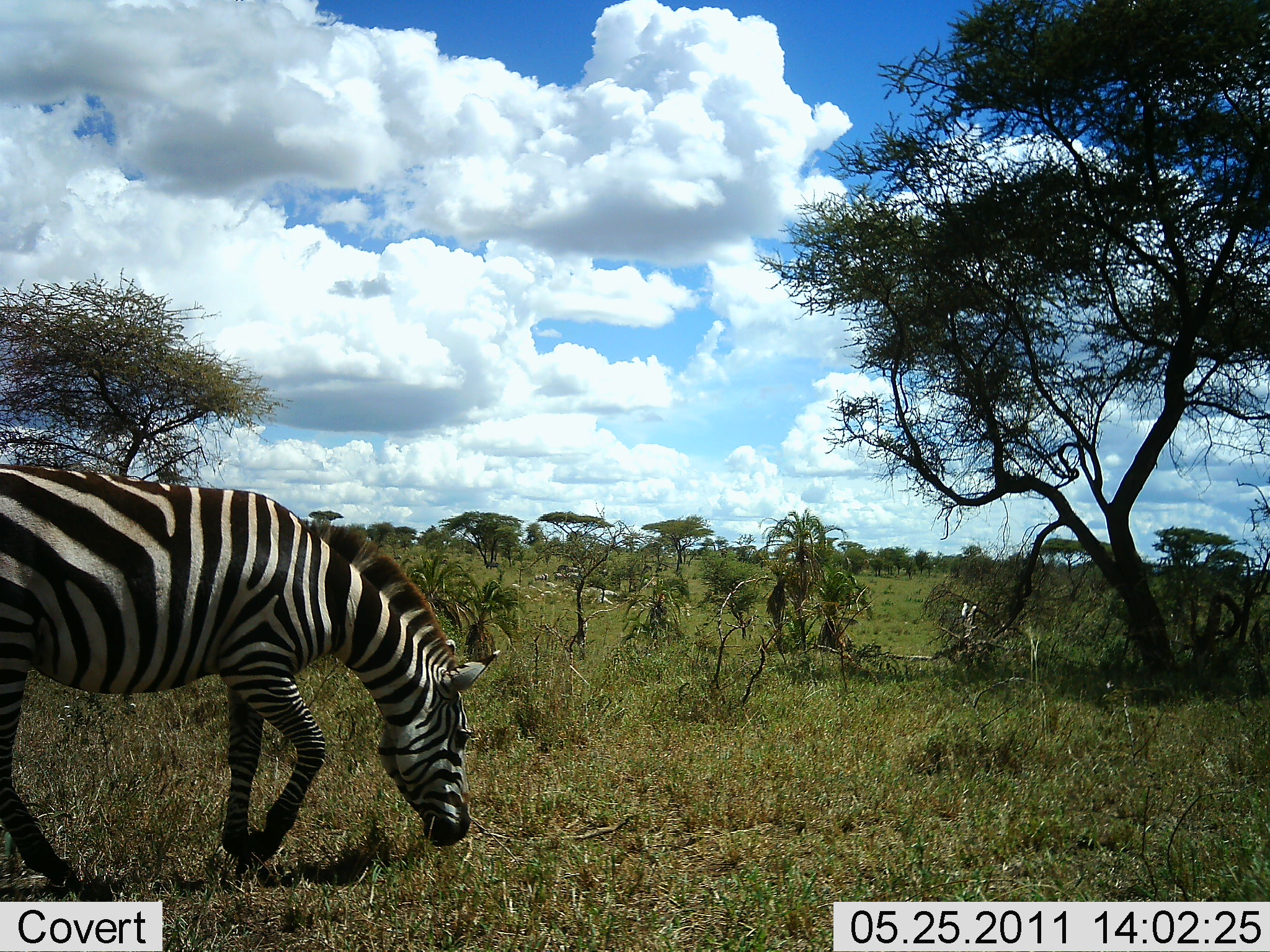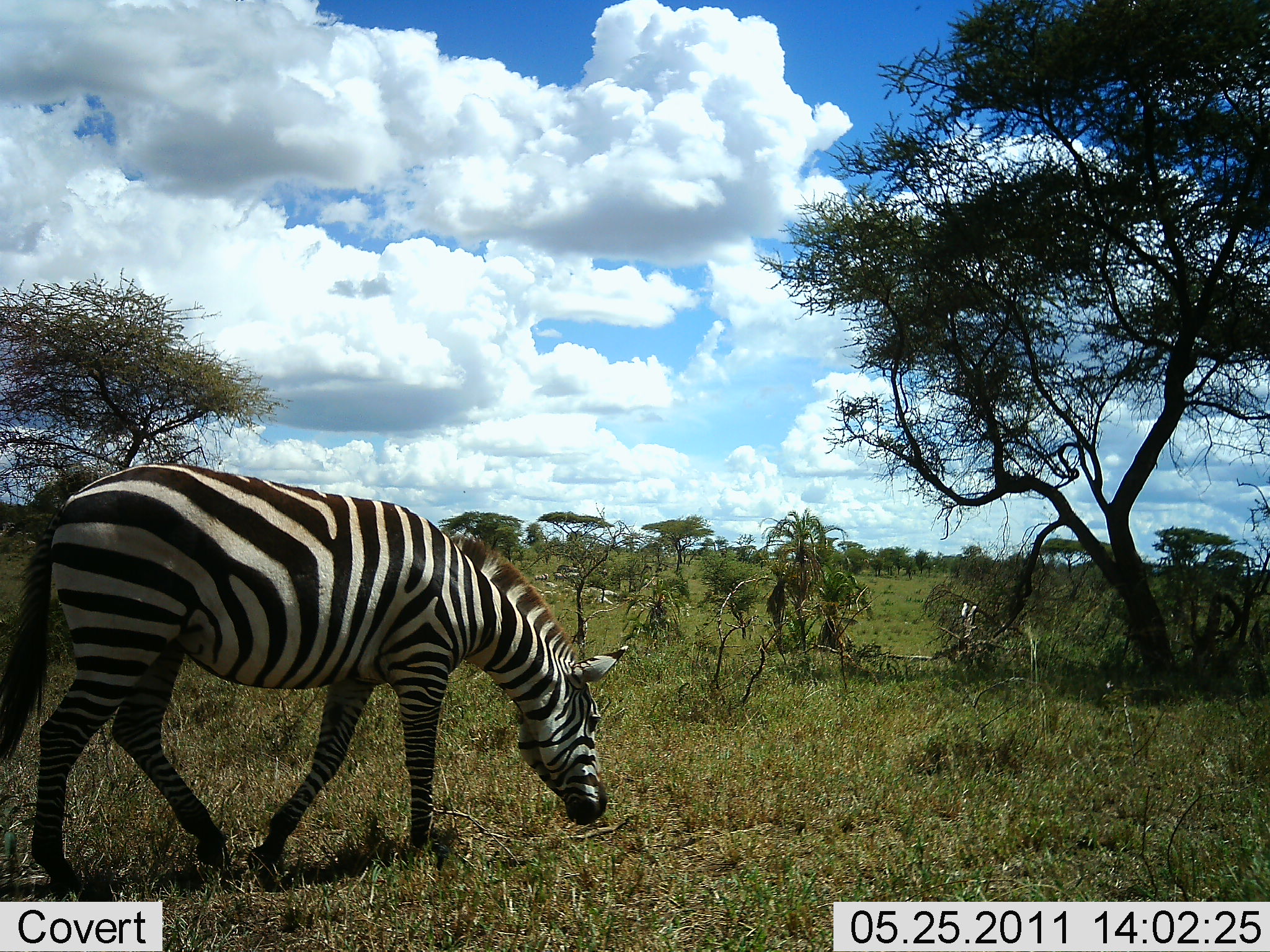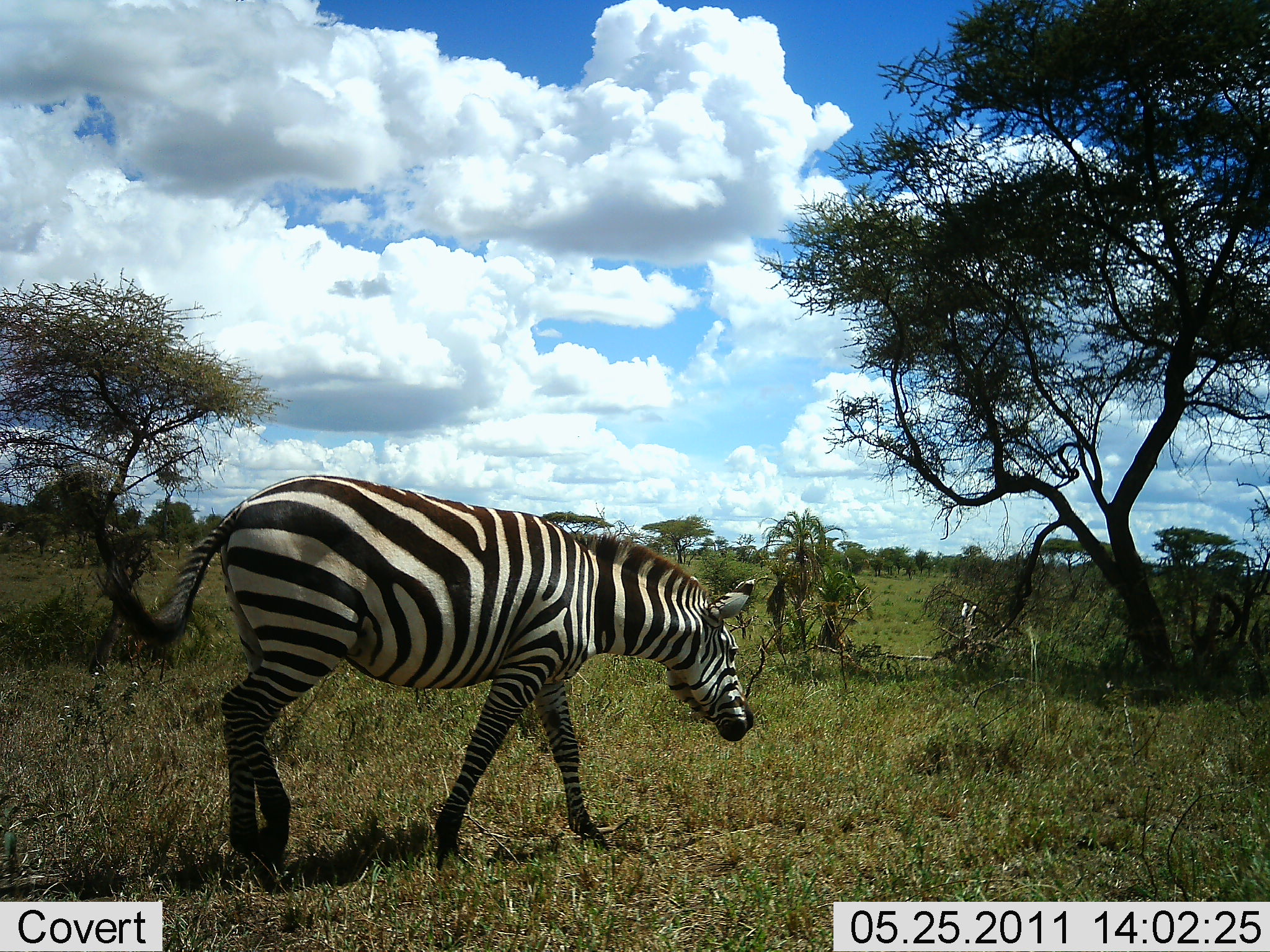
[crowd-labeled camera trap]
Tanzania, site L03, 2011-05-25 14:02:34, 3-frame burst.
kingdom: Animalia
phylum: Chordata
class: Mammalia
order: Perissodactyla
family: Equidae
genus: Equus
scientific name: Equus quagga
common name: plains zebra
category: zebra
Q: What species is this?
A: Zebra (plains zebra) (Equus quagga).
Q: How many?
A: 1.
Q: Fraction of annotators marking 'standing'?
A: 9%.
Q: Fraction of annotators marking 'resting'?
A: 0%.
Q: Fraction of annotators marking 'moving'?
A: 82%.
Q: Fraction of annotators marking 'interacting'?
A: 0%.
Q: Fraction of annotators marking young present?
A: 0%.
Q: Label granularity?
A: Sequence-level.